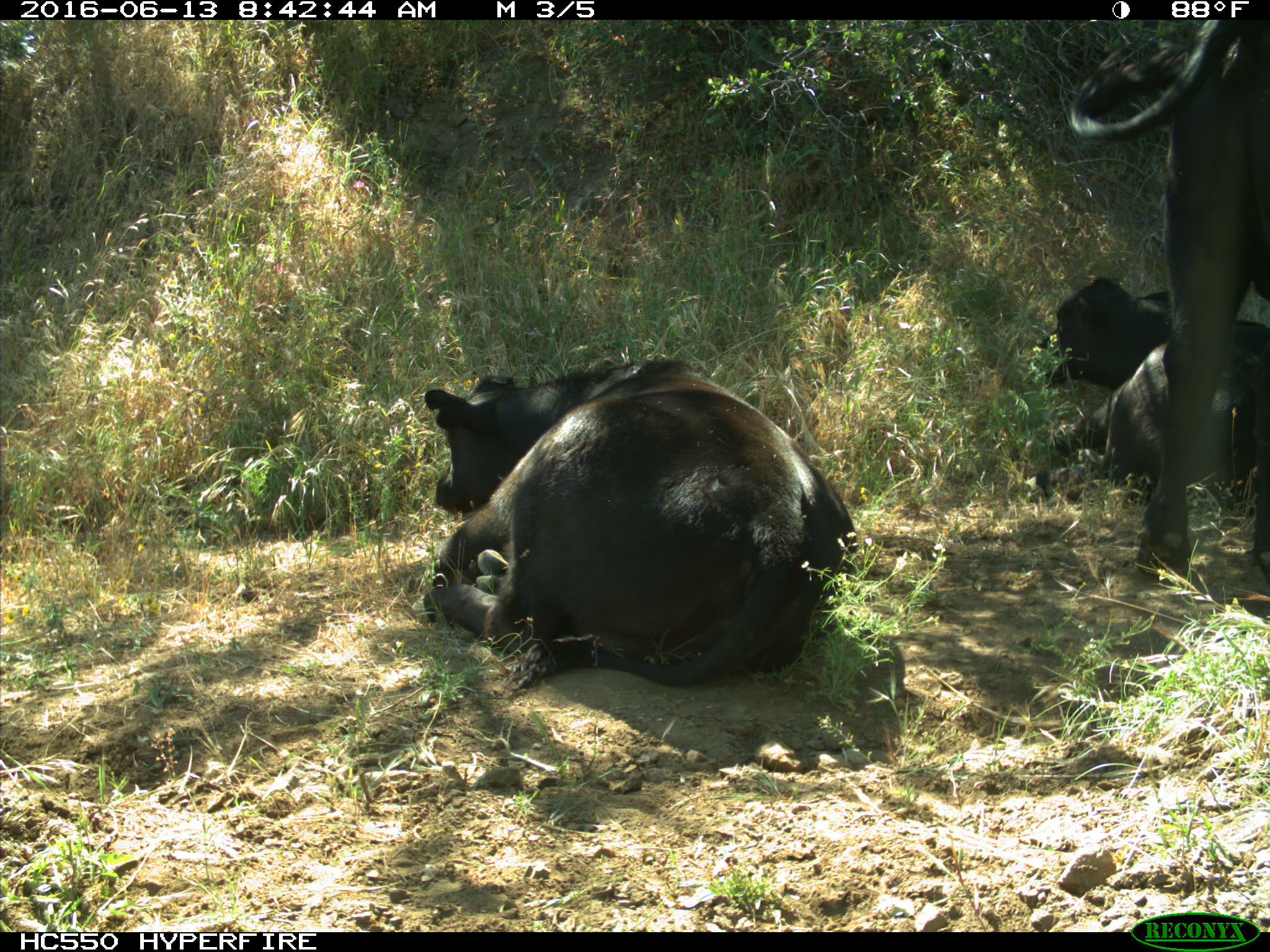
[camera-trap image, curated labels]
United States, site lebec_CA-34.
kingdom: Animalia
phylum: Chordata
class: Mammalia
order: Artiodactyla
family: Bovidae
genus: Bos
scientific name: Bos taurus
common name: domestic cow